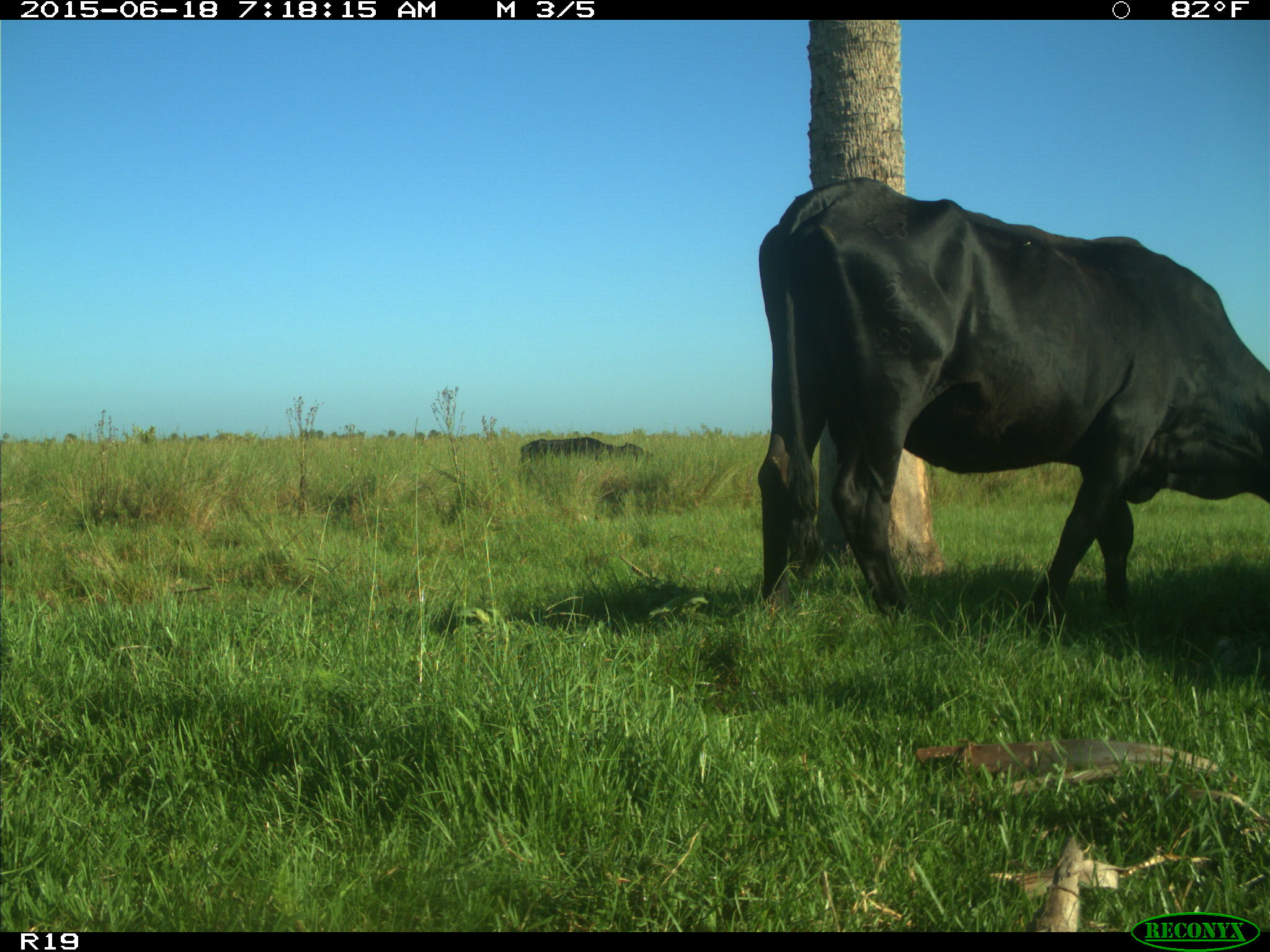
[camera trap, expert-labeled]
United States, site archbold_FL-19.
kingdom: Animalia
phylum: Chordata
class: Mammalia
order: Artiodactyla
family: Bovidae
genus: Bos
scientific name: Bos taurus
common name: domestic cow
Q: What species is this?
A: Bos taurus (domestic cow).